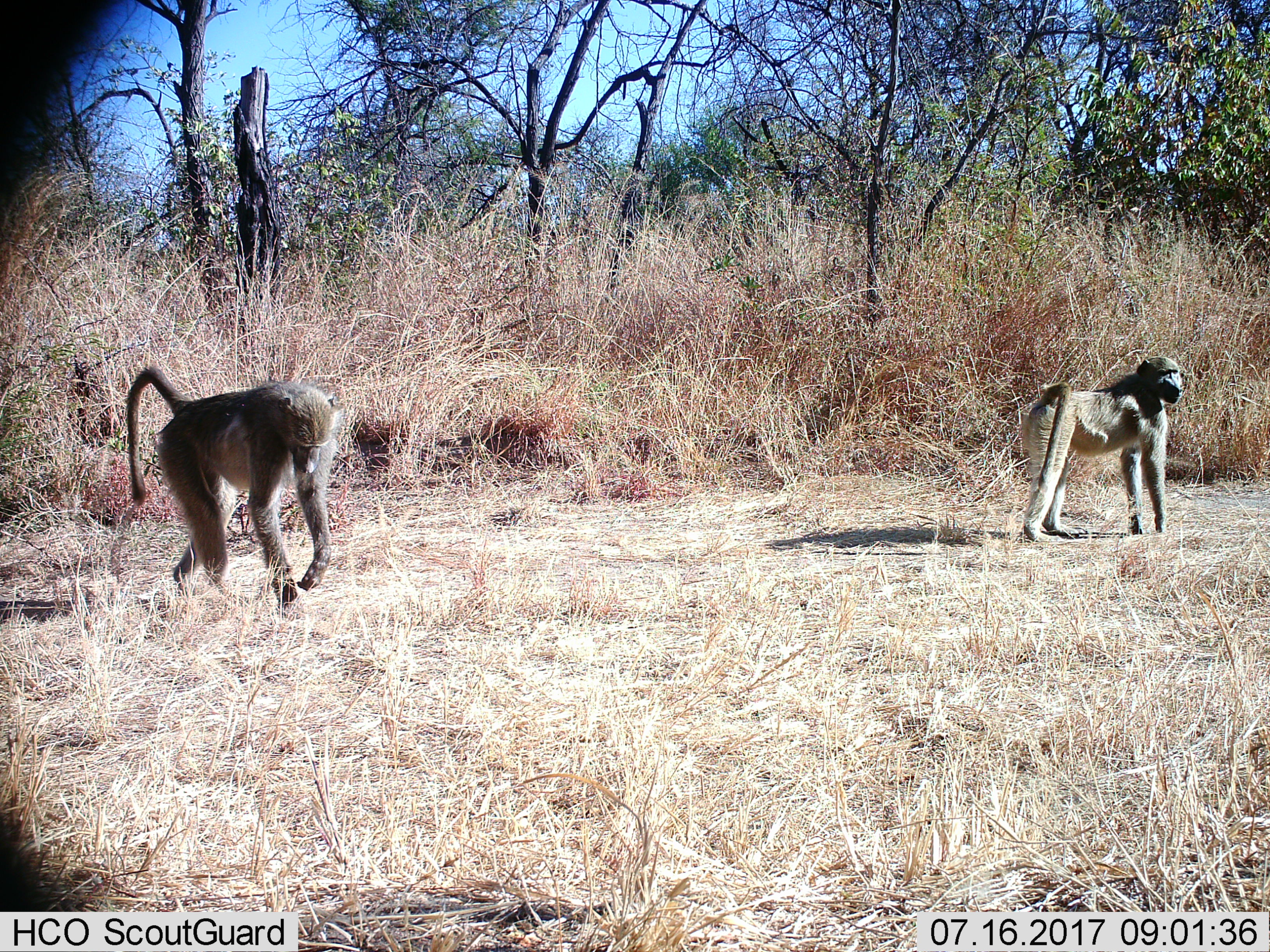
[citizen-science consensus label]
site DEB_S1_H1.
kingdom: Animalia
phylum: Chordata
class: Mammalia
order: Primates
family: Cercopithecidae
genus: Papio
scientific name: Papio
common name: baboon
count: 2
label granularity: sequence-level